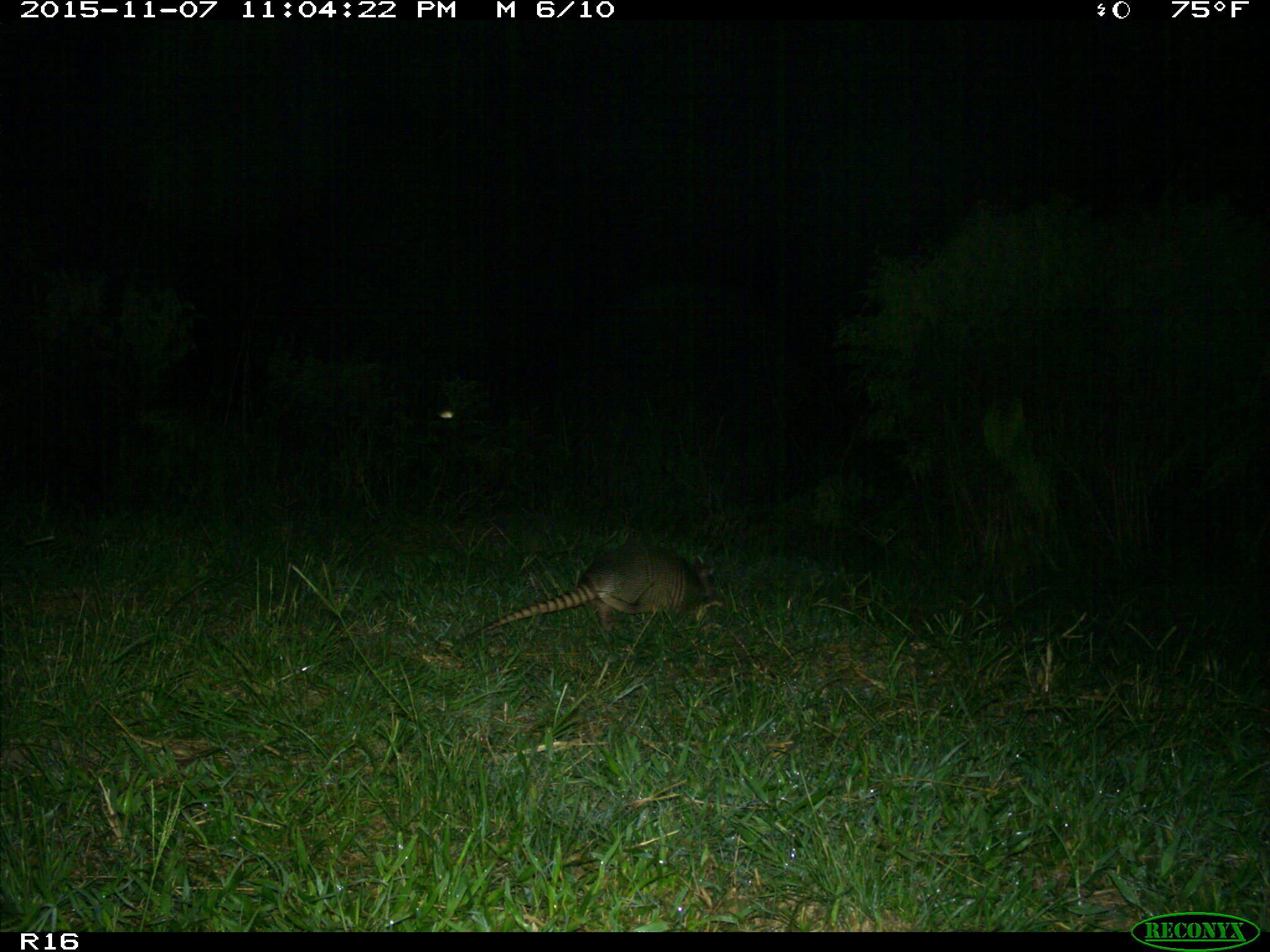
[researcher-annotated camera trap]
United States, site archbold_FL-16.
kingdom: Animalia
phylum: Chordata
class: Mammalia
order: Cingulata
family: Dasypodidae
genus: Dasypus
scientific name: Dasypus novemcinctus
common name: nine-banded armadillo